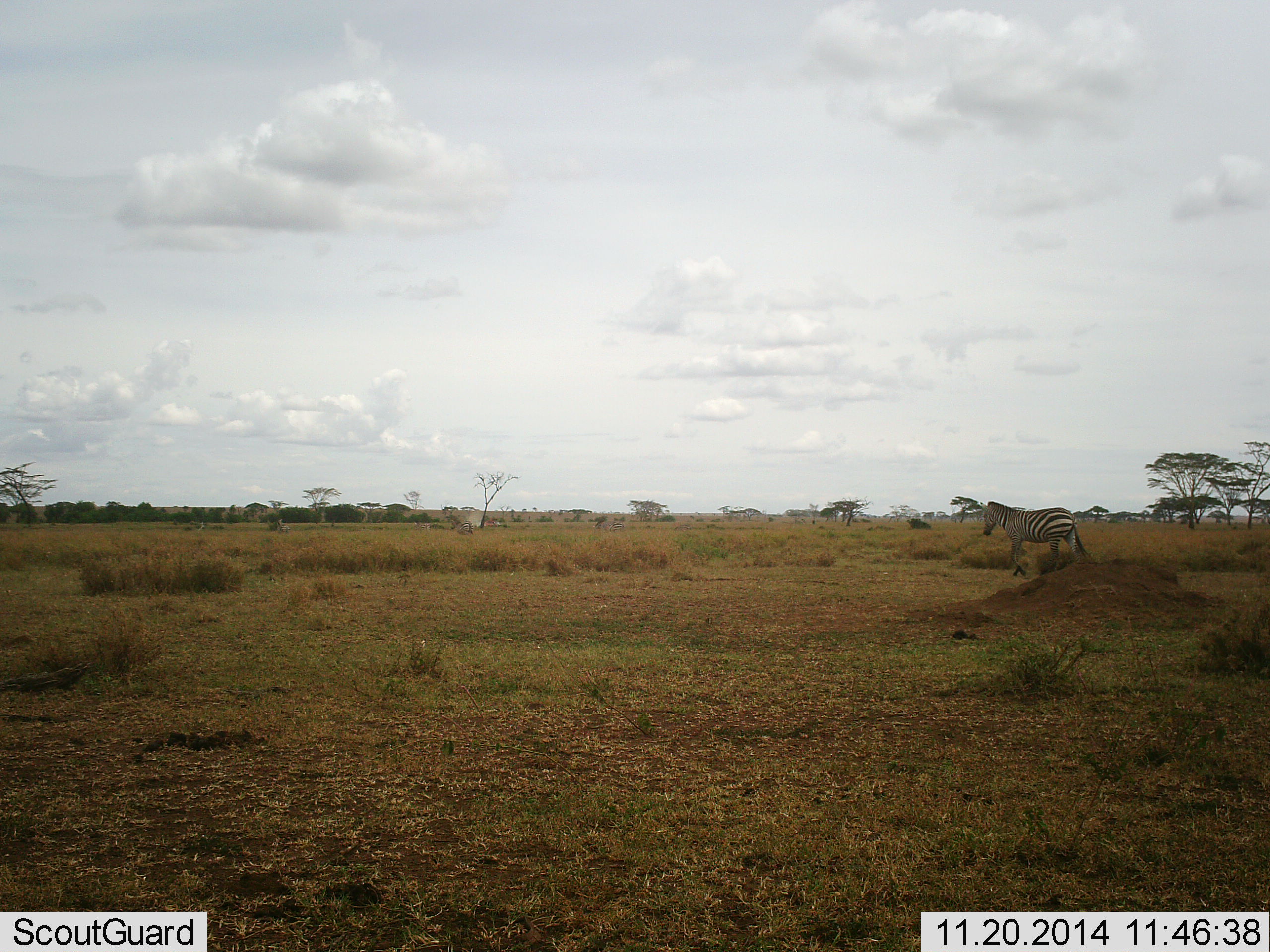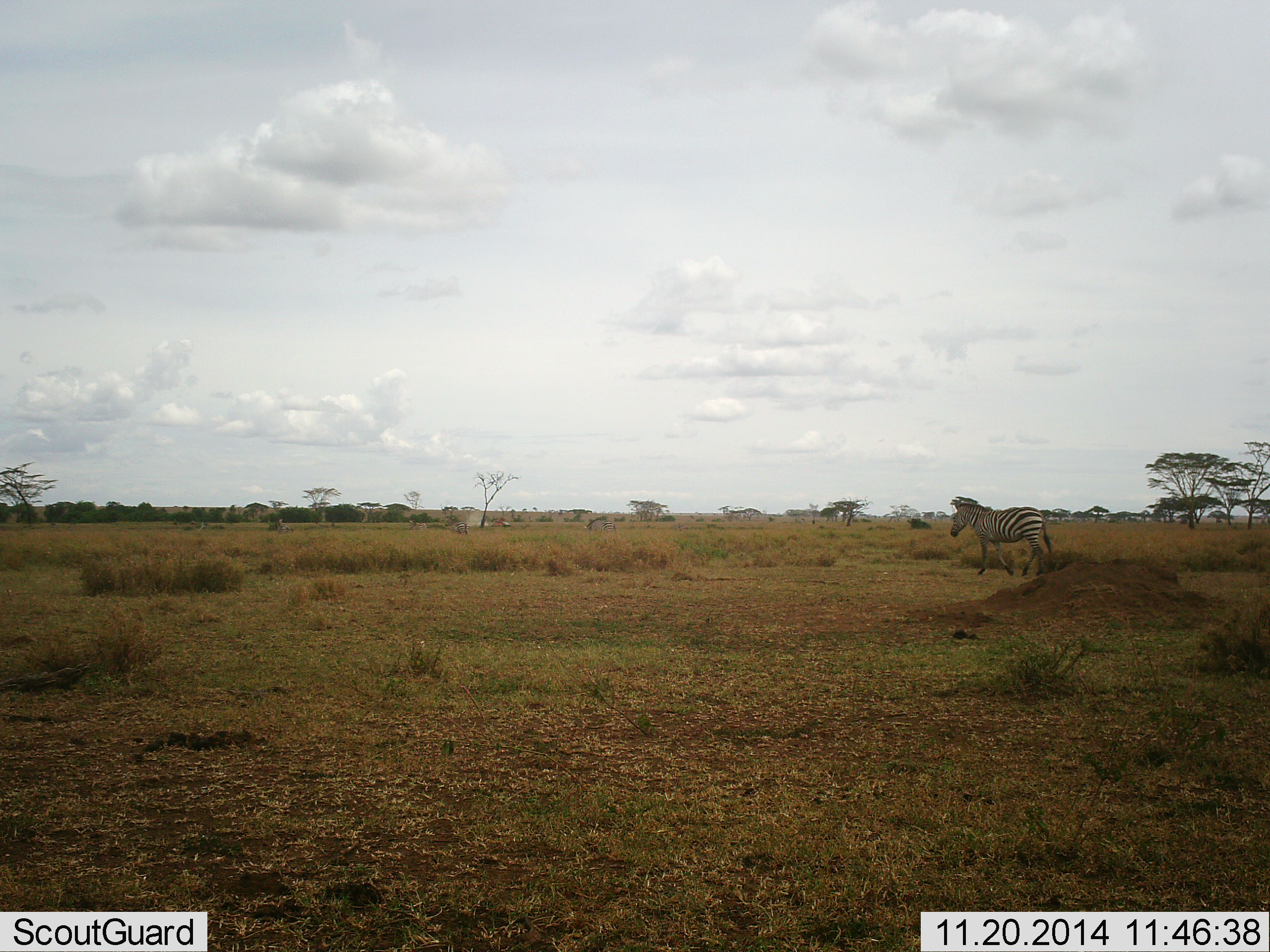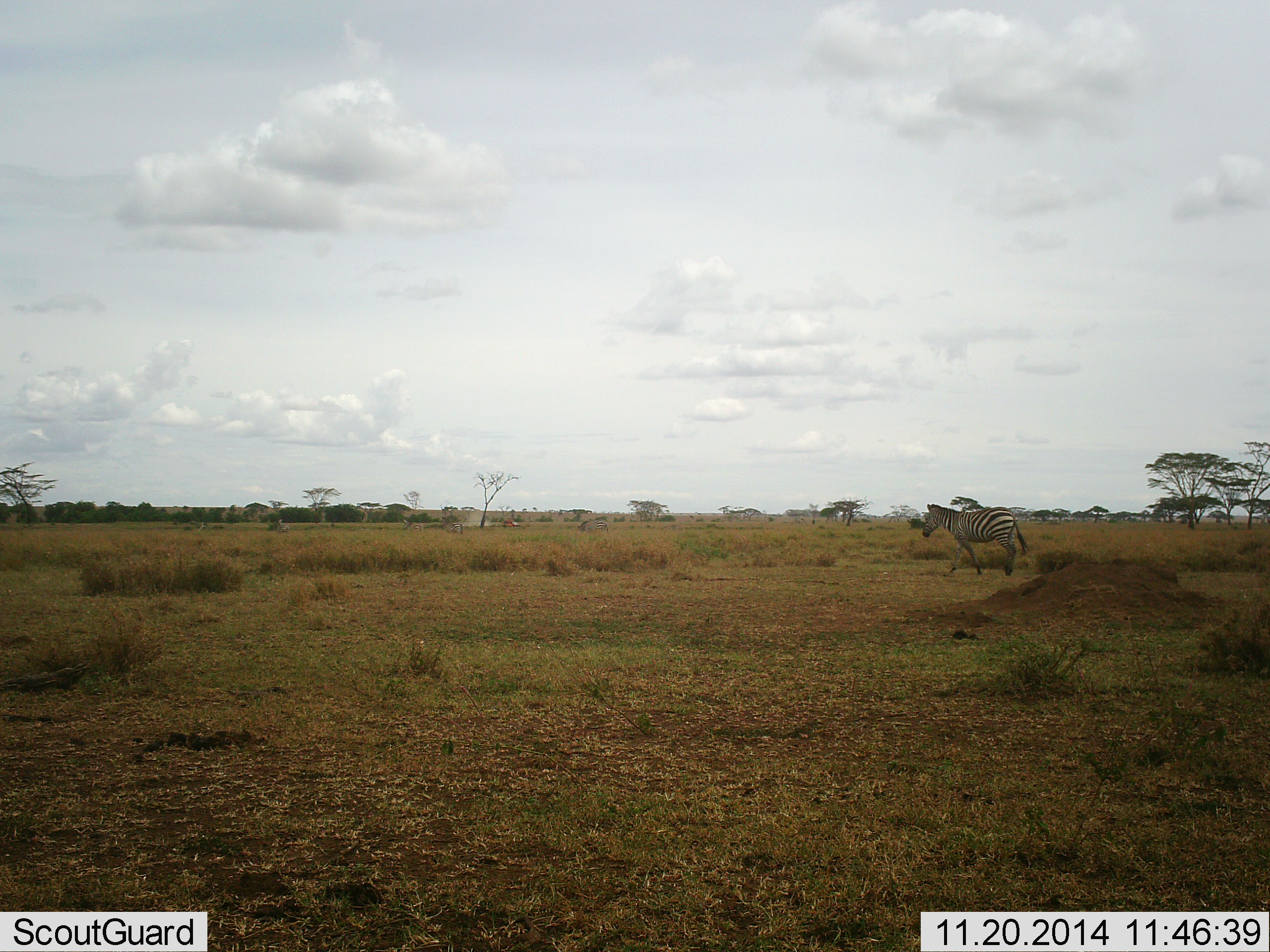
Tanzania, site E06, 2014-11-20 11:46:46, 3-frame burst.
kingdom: Animalia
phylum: Chordata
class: Mammalia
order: Perissodactyla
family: Equidae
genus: Equus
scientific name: Equus quagga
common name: plains zebra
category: zebra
Zebra (plains zebra) (Equus quagga), count 1. Behavior (volunteer vote fractions): standing 25%, resting 0%, moving 92%, interacting 0%. Young present (vote fraction): 0%. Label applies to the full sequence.